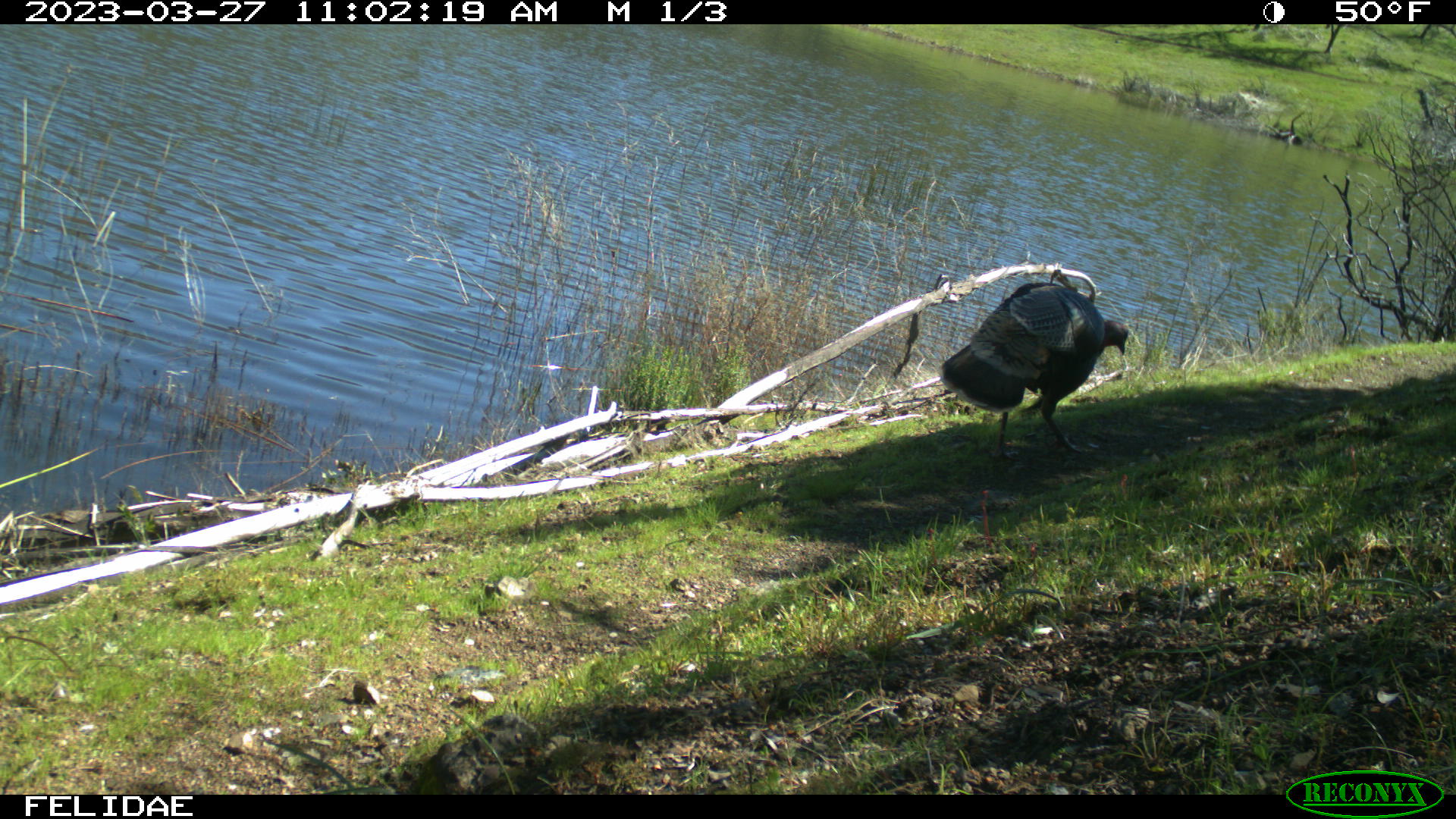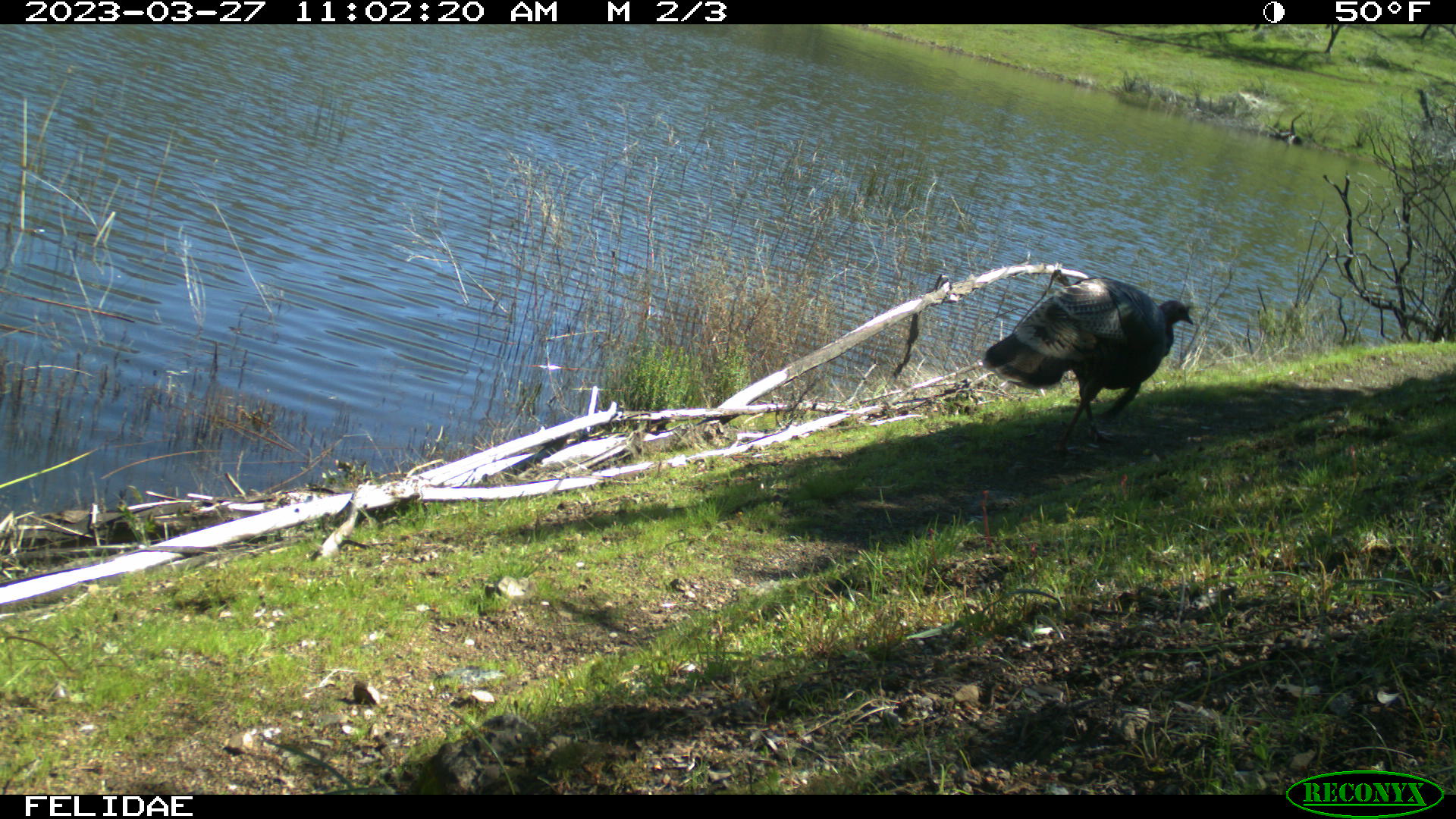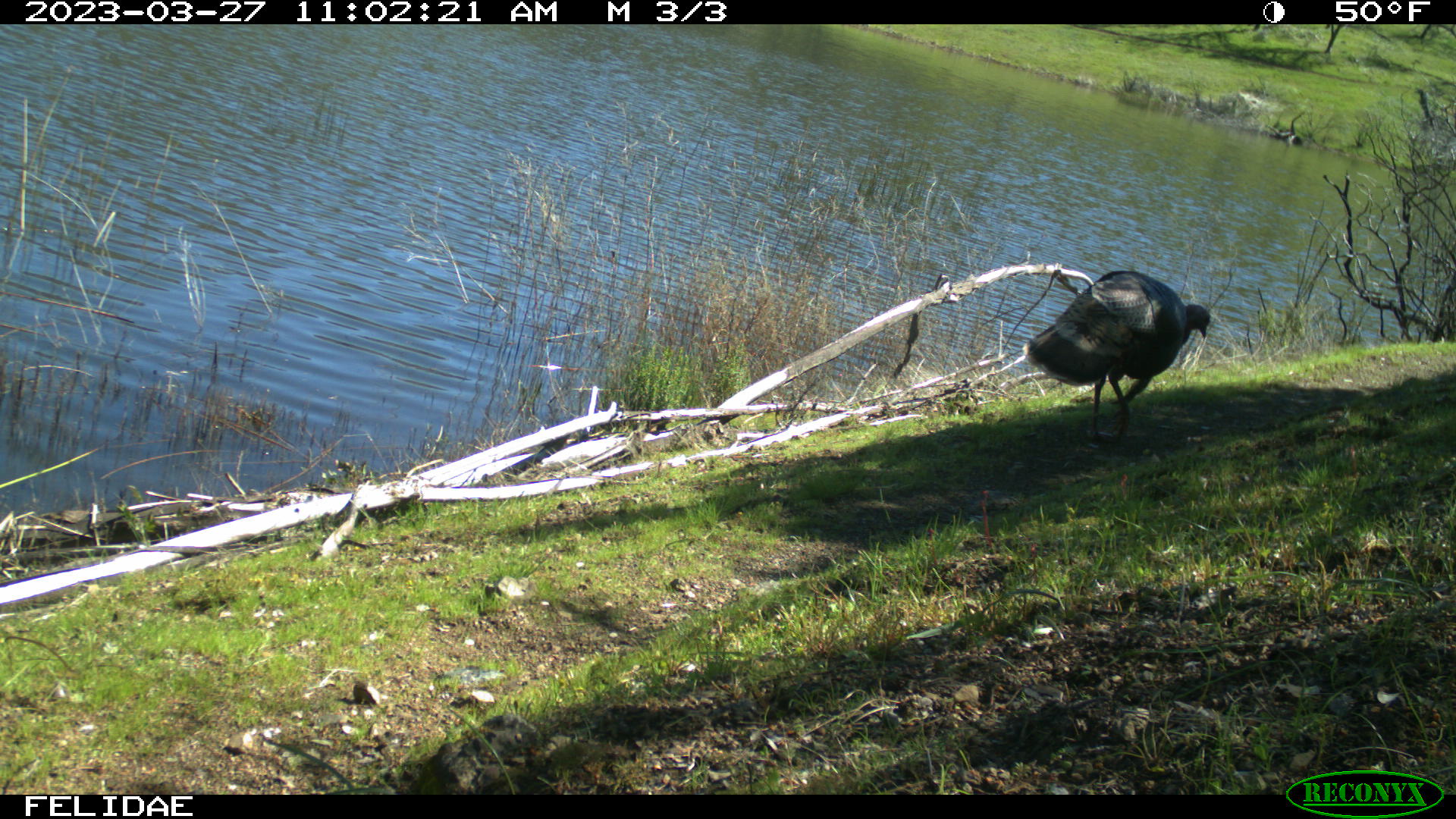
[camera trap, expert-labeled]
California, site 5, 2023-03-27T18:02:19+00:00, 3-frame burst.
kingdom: Animalia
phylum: Chordata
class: Aves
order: Galliformes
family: Phasianidae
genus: Meleagris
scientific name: Meleagris gallopavo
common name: turkey